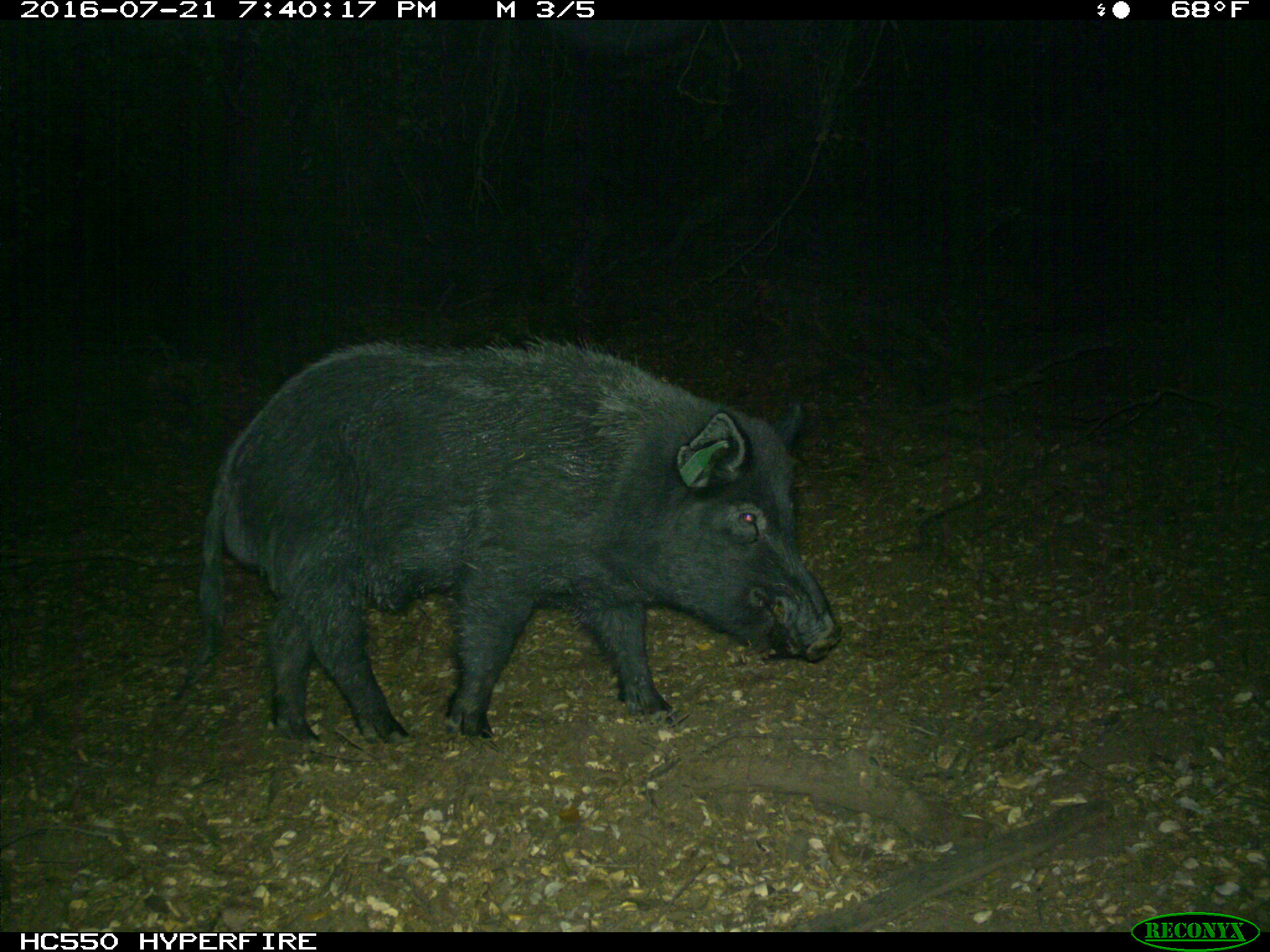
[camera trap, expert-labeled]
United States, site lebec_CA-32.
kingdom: Animalia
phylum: Chordata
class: Mammalia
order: Artiodactyla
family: Suidae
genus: Sus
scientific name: Sus scrofa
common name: wild boar